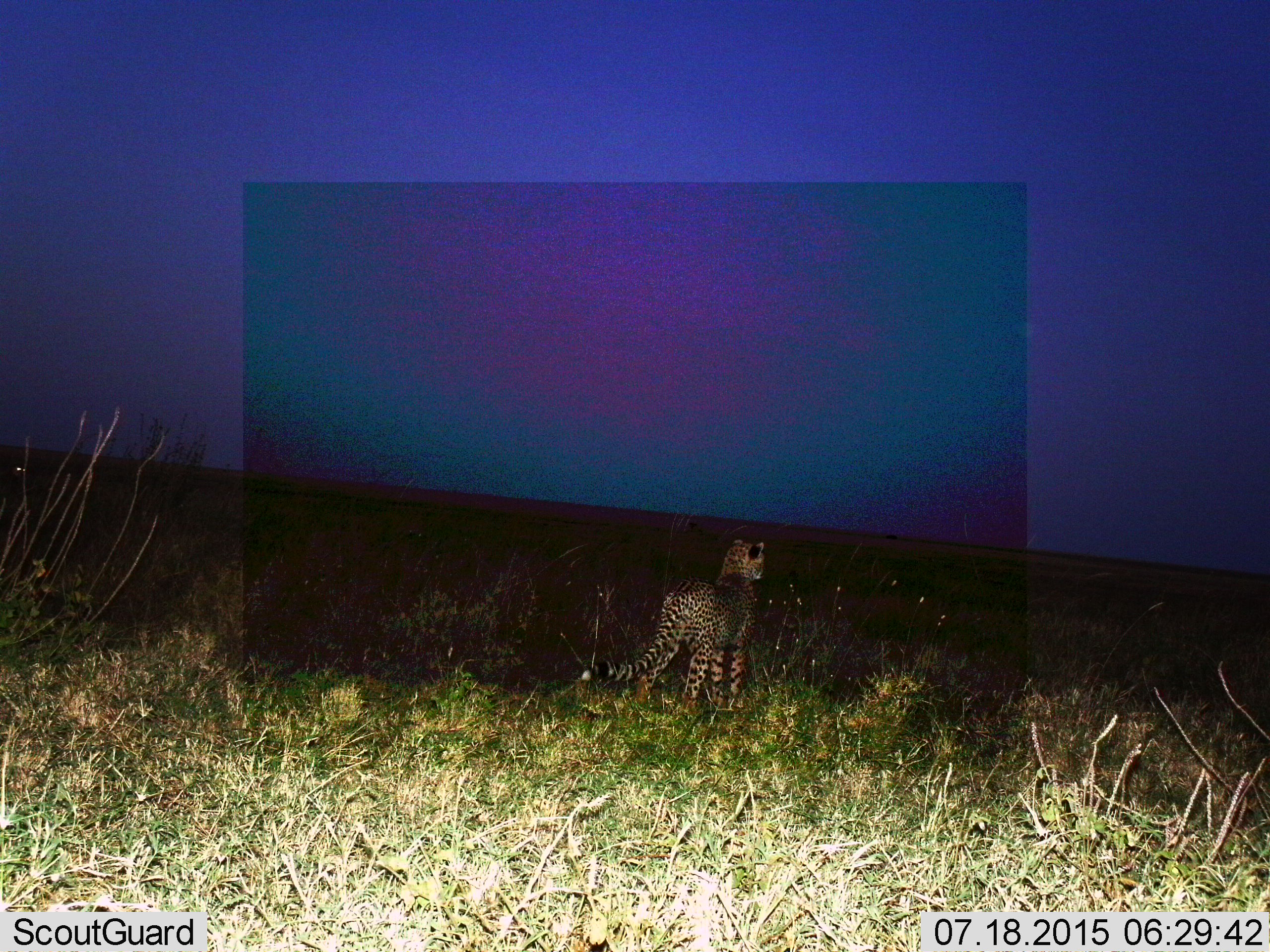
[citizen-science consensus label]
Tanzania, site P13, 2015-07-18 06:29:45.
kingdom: Animalia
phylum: Chordata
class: Mammalia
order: Carnivora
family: Felidae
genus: Acinonyx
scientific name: Acinonyx jubatus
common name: cheetah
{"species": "cheetah (Acinonyx jubatus)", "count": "1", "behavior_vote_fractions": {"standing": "100%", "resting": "0%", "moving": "0%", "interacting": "0%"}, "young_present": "14%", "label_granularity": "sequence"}